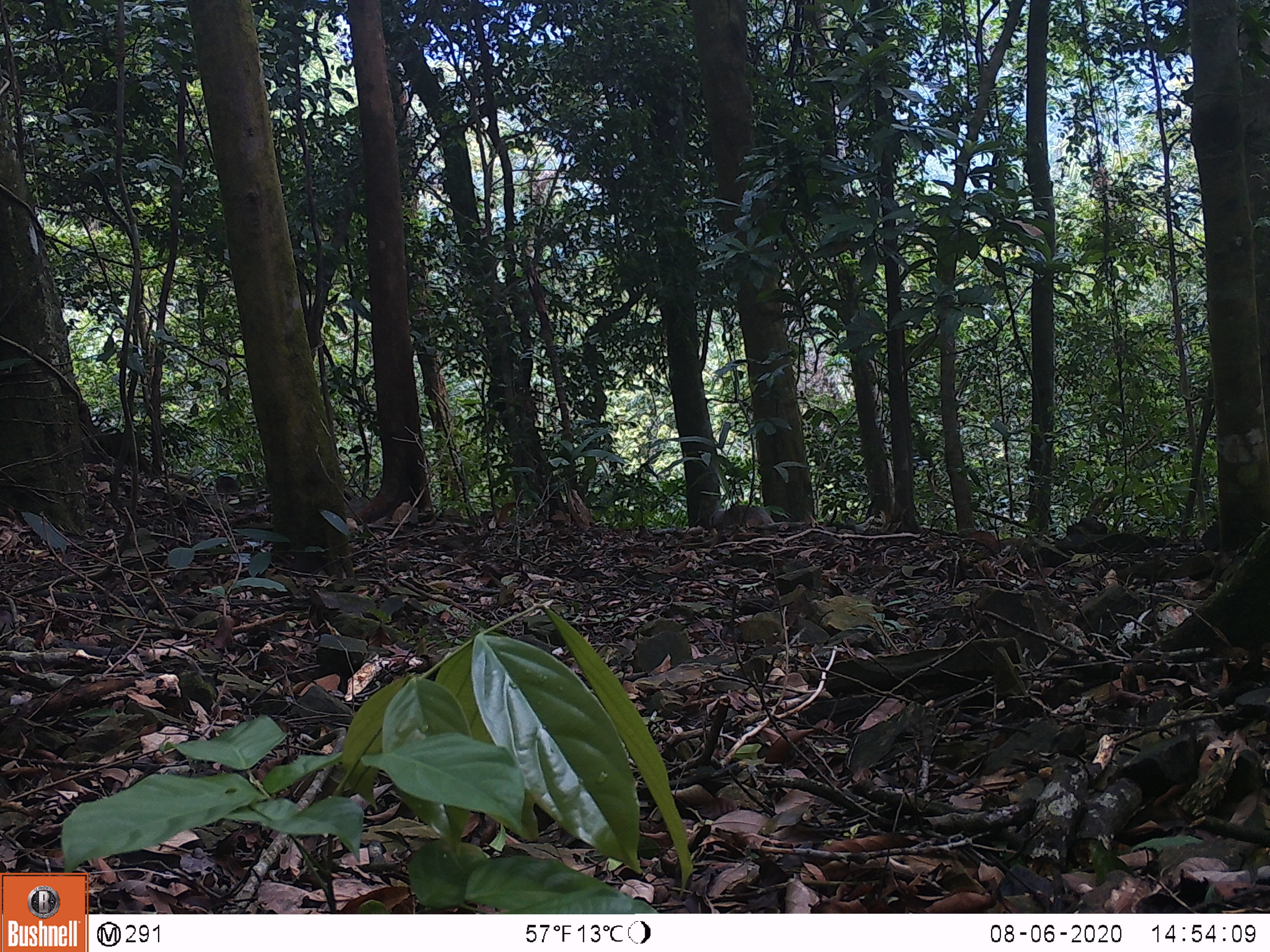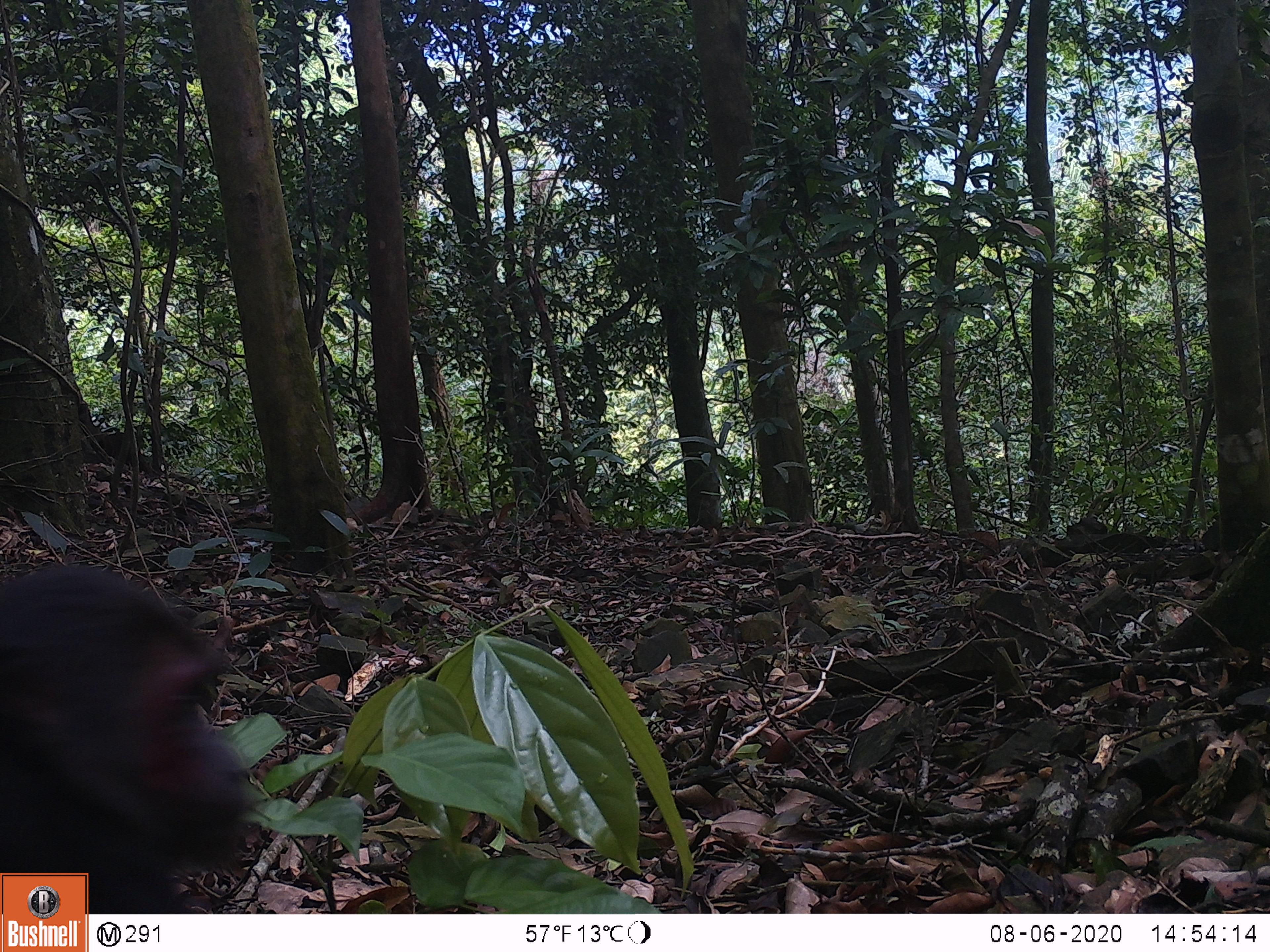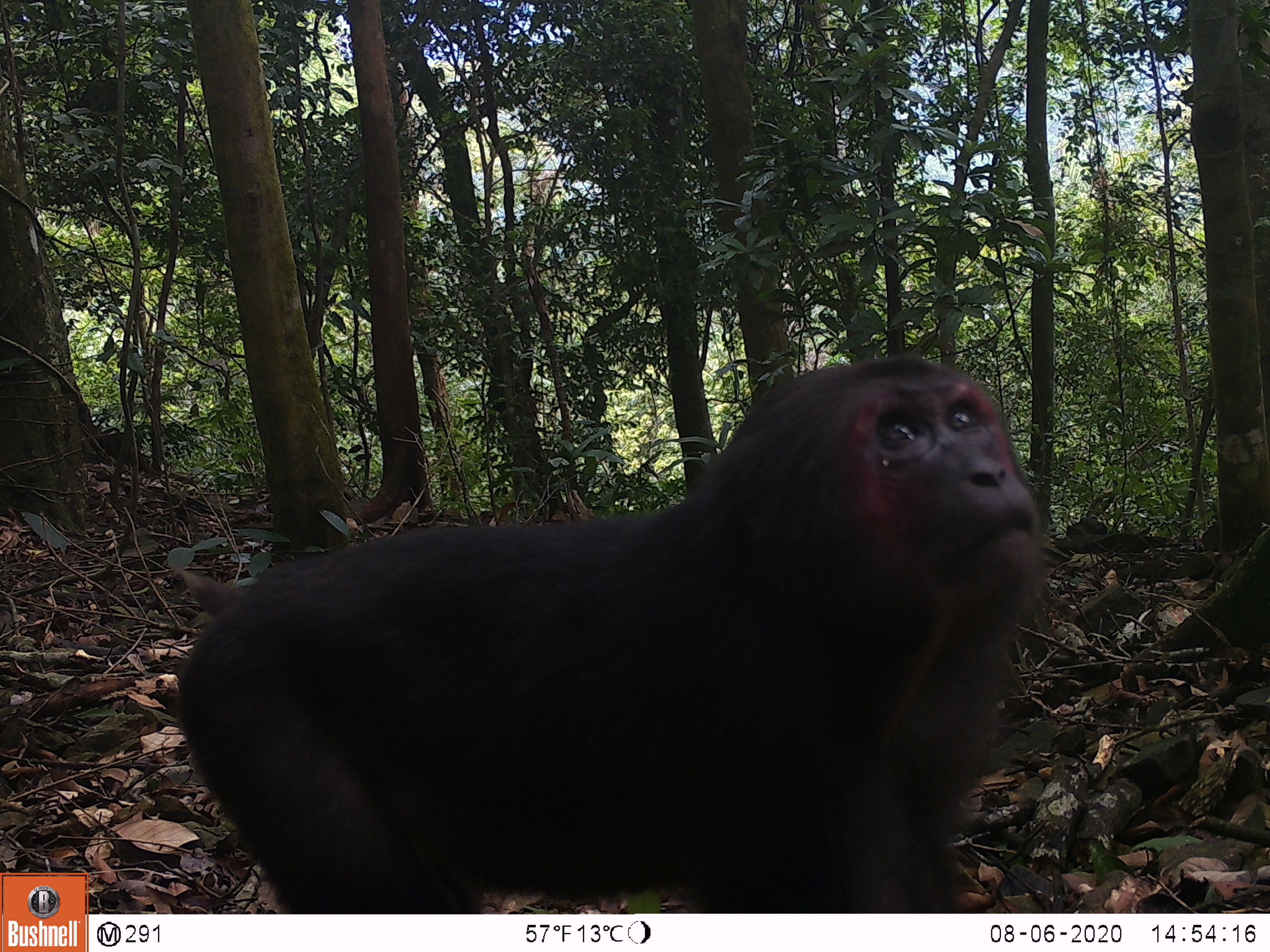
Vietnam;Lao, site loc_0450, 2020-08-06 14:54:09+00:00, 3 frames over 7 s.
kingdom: Animalia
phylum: Chordata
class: Mammalia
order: Primates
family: Cercopithecidae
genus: Macaca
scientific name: Macaca arctoides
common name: stump-tailed macaque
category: stump tailed macaque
Stump tailed macaque (stump-tailed macaque) (Macaca arctoides). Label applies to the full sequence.